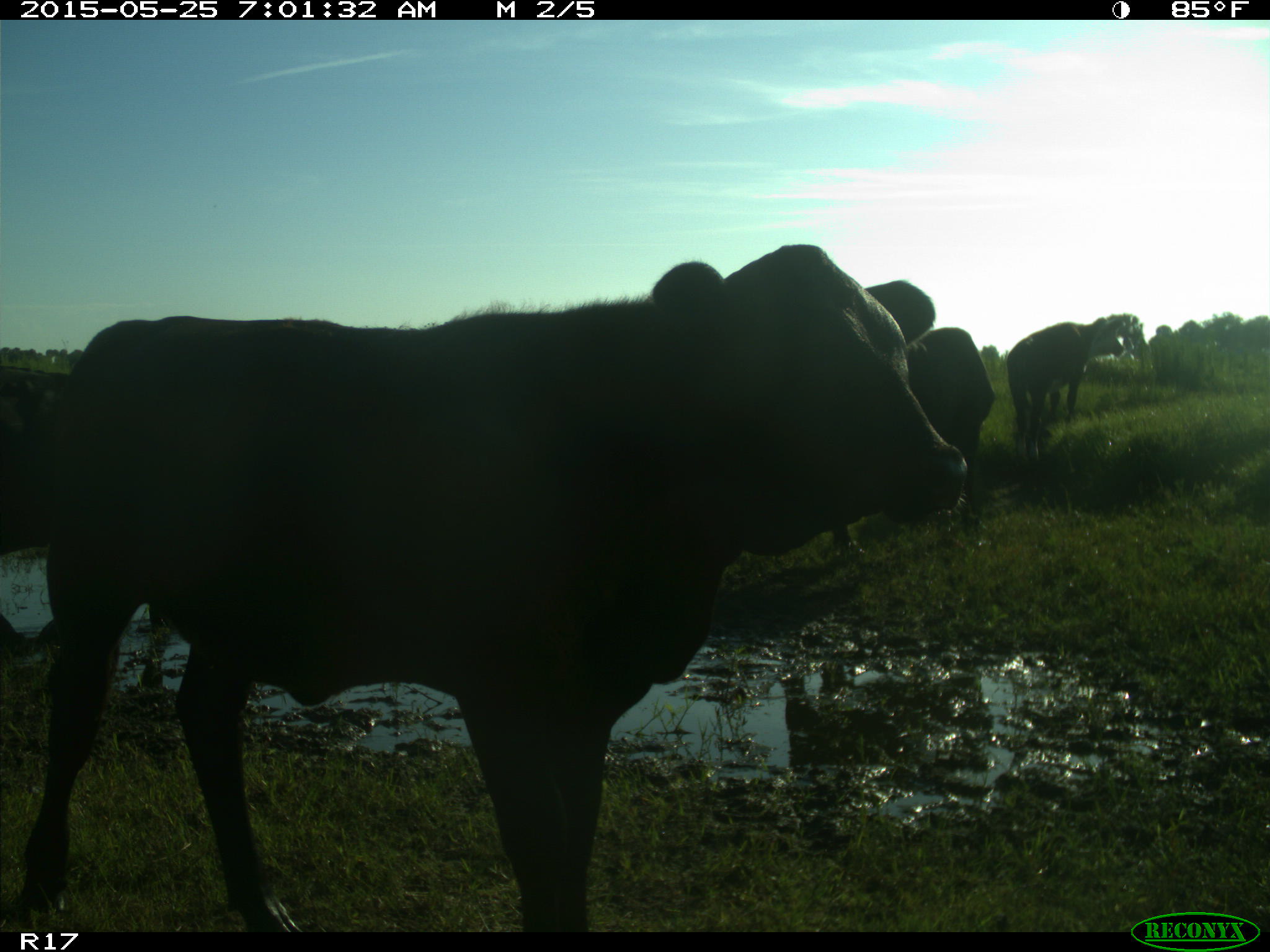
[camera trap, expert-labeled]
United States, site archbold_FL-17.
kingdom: Animalia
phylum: Chordata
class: Mammalia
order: Artiodactyla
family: Bovidae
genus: Bos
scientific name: Bos taurus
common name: domestic cow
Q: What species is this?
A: Bos taurus (domestic cow).